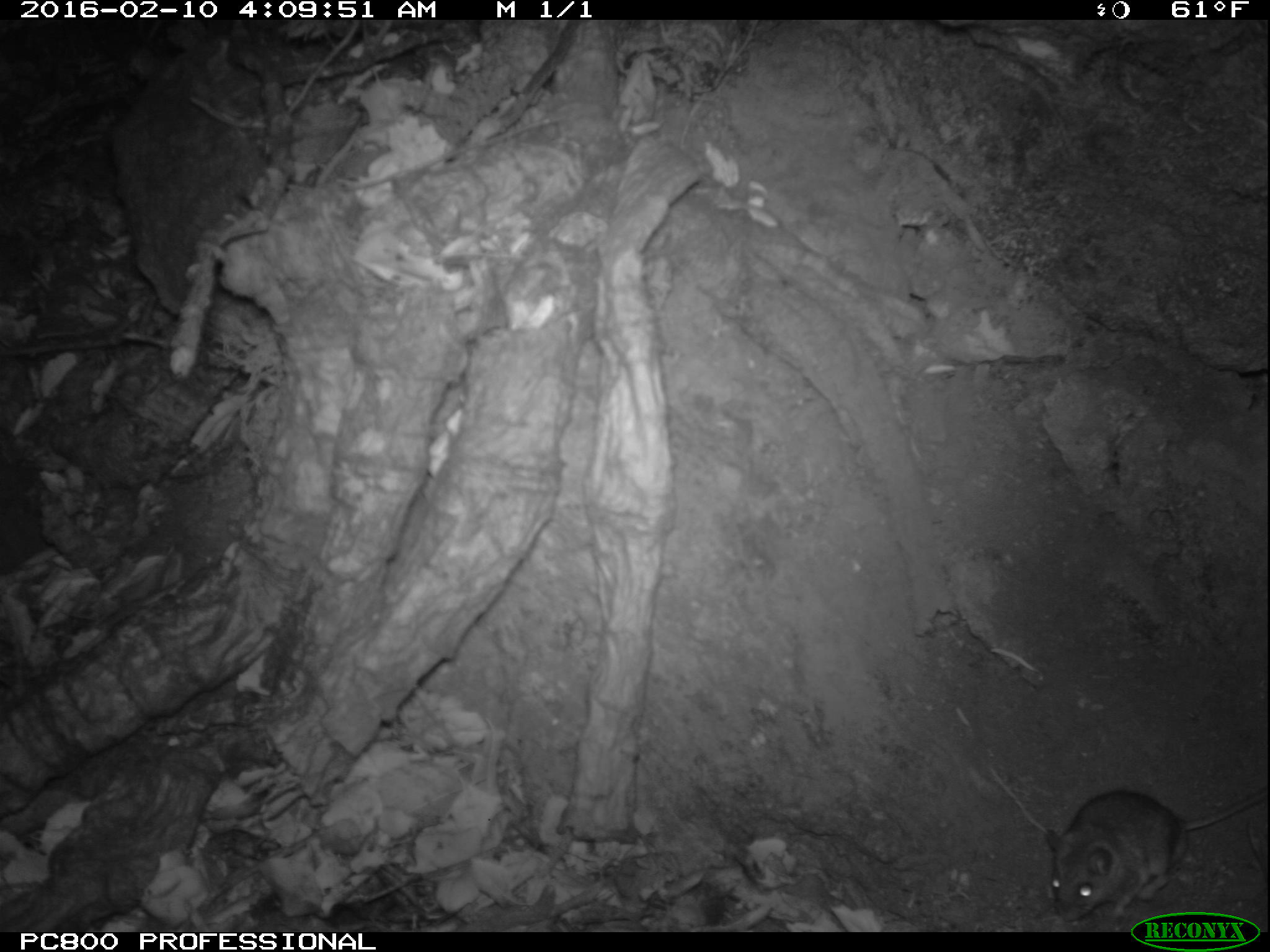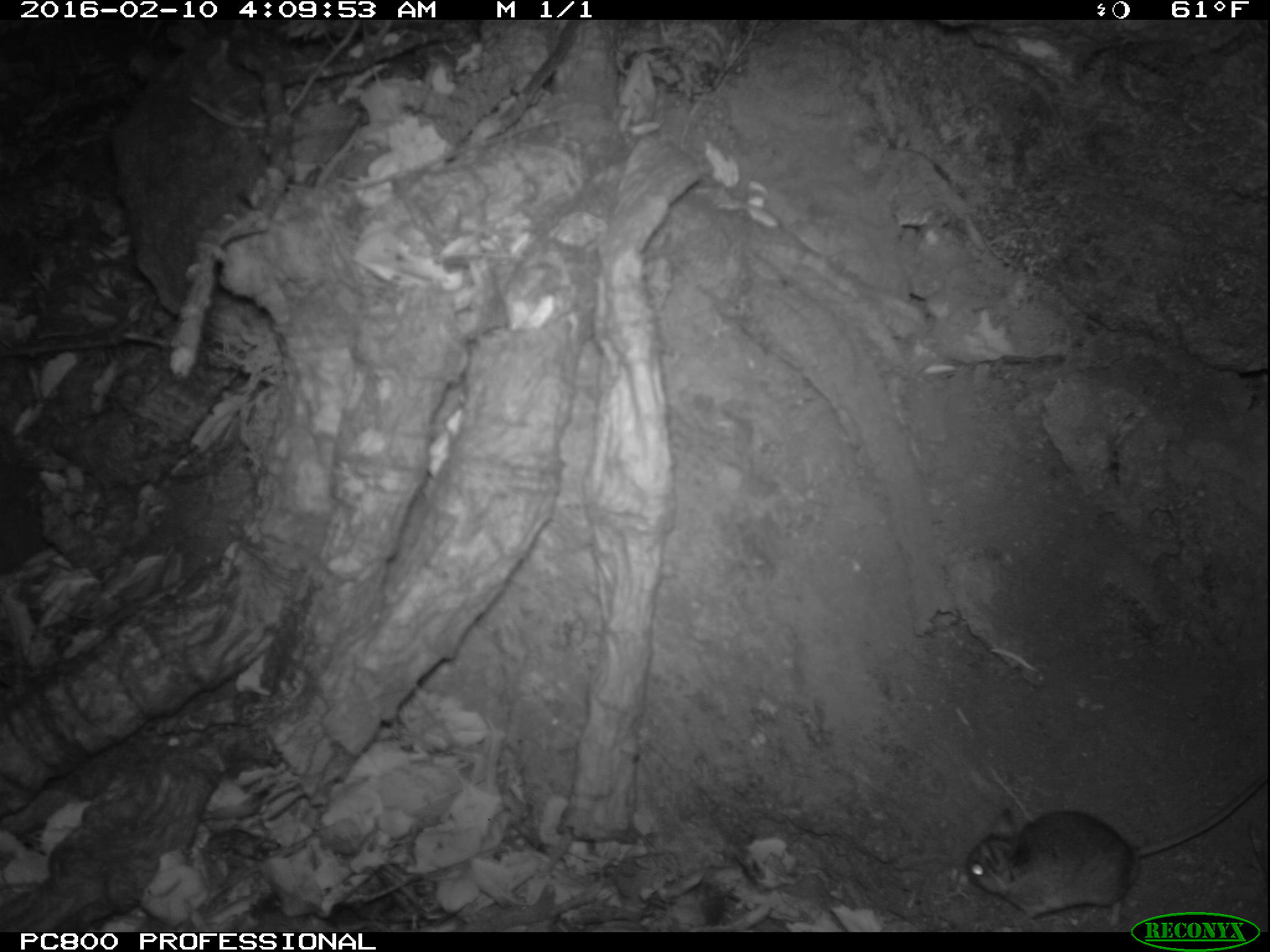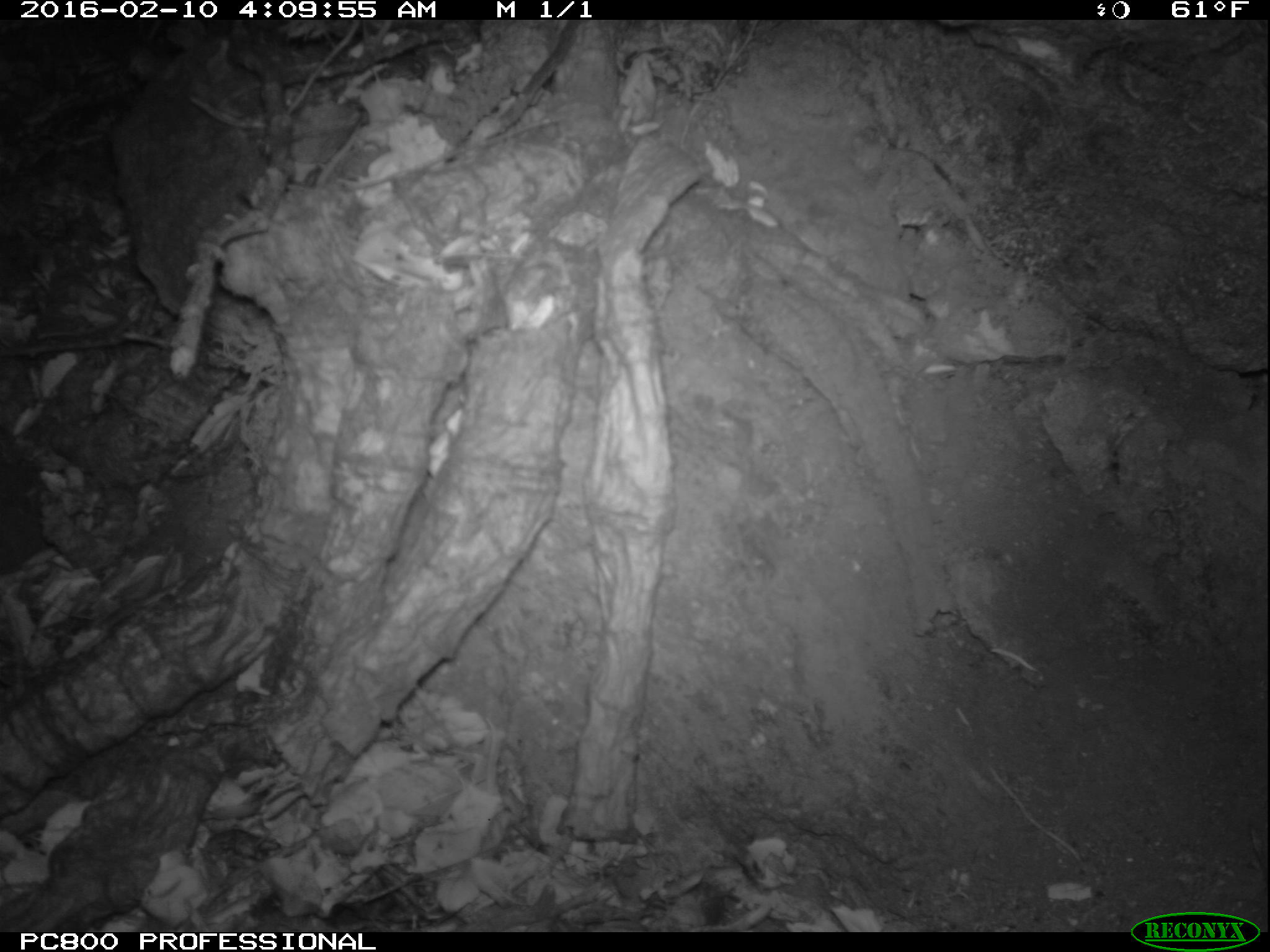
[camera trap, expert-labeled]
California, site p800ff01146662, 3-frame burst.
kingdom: Animalia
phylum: Chordata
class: Mammalia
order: Rodentia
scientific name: Rodentia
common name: rodent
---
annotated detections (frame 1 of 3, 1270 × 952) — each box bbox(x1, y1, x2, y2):
rodent: bbox(1043, 787, 1269, 921)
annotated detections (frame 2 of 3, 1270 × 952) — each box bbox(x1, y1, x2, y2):
rodent: bbox(964, 774, 1267, 927)